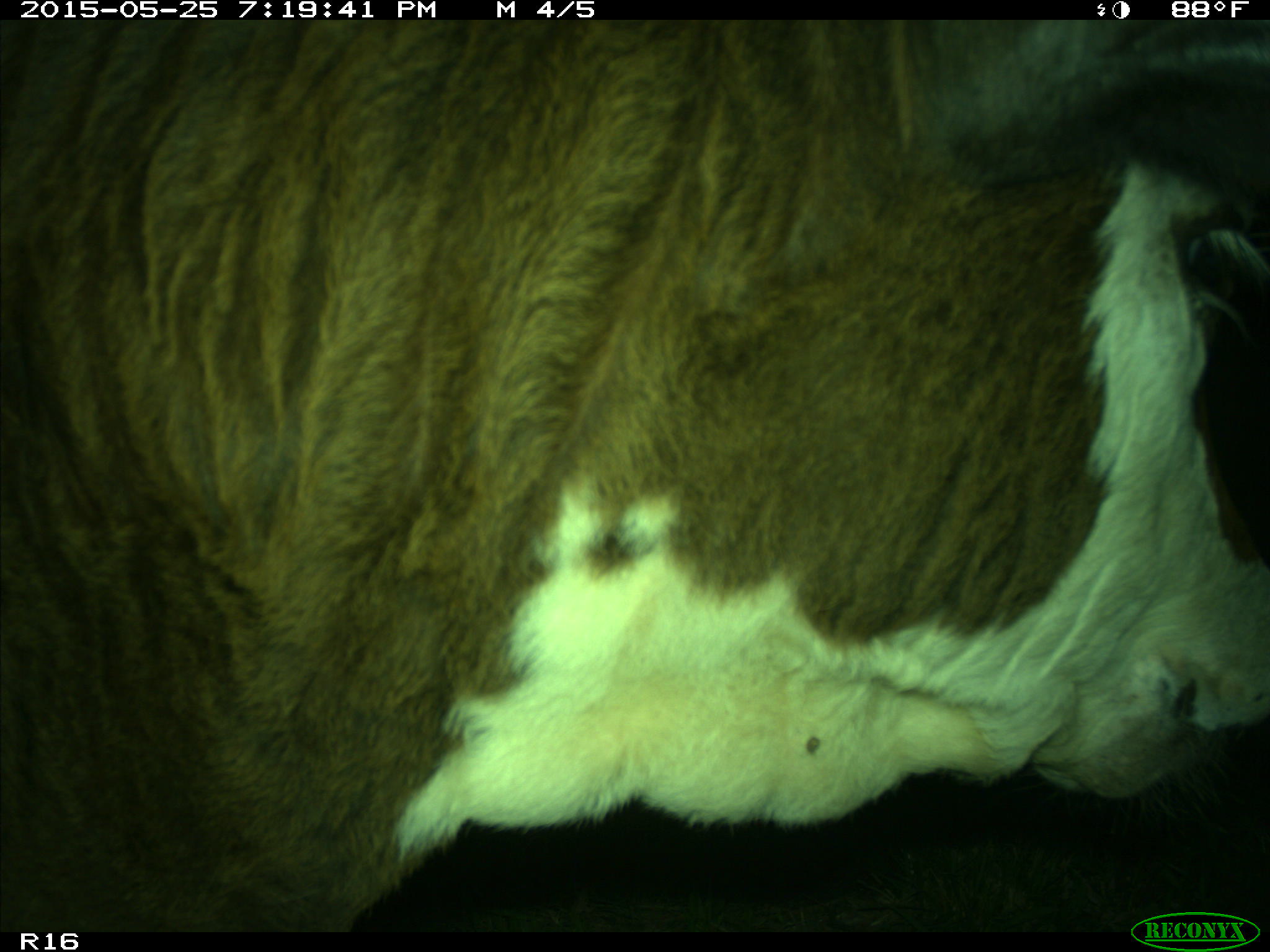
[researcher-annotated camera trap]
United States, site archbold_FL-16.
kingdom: Animalia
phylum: Chordata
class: Mammalia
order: Artiodactyla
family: Bovidae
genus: Bos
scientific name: Bos taurus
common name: domestic cow